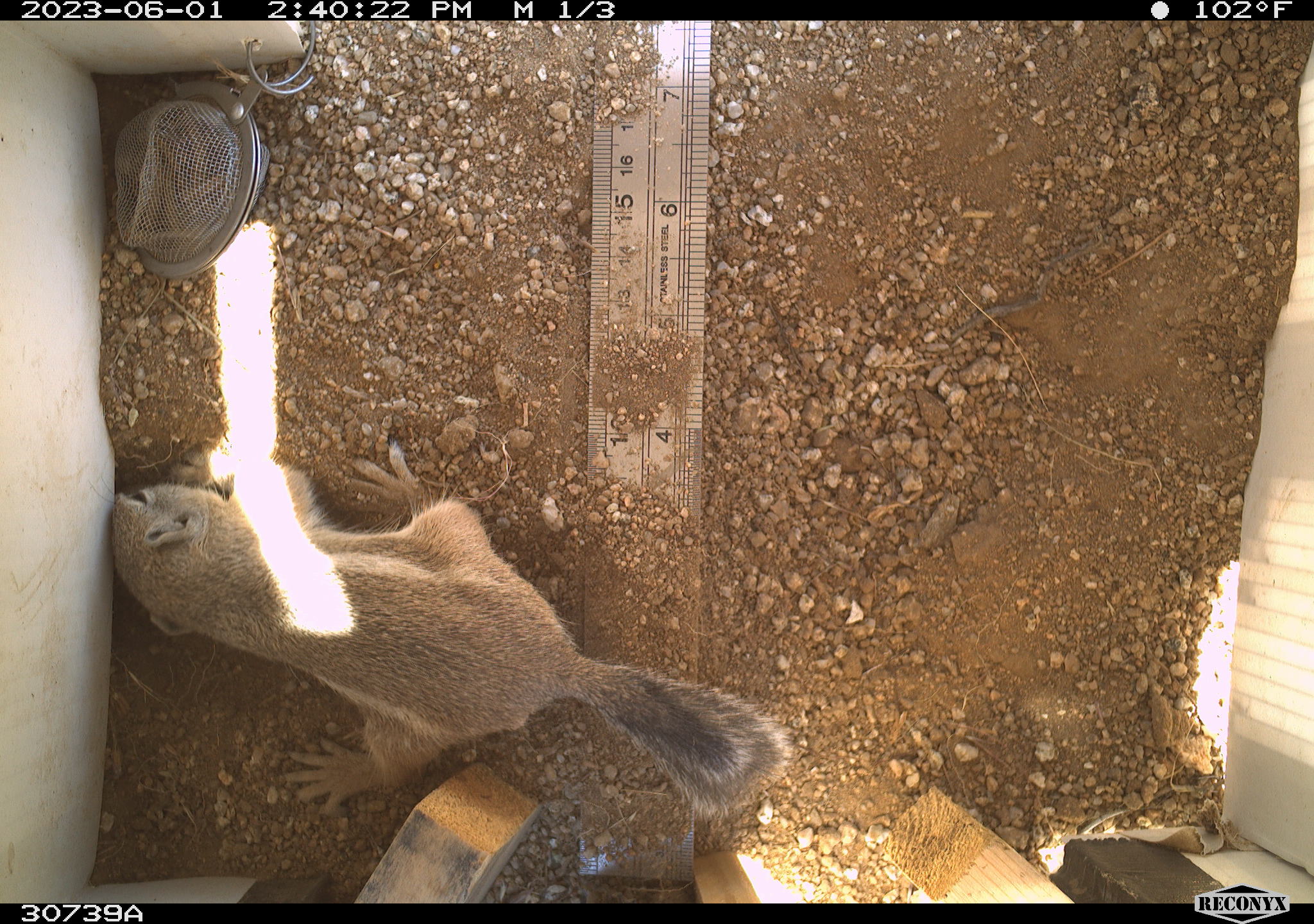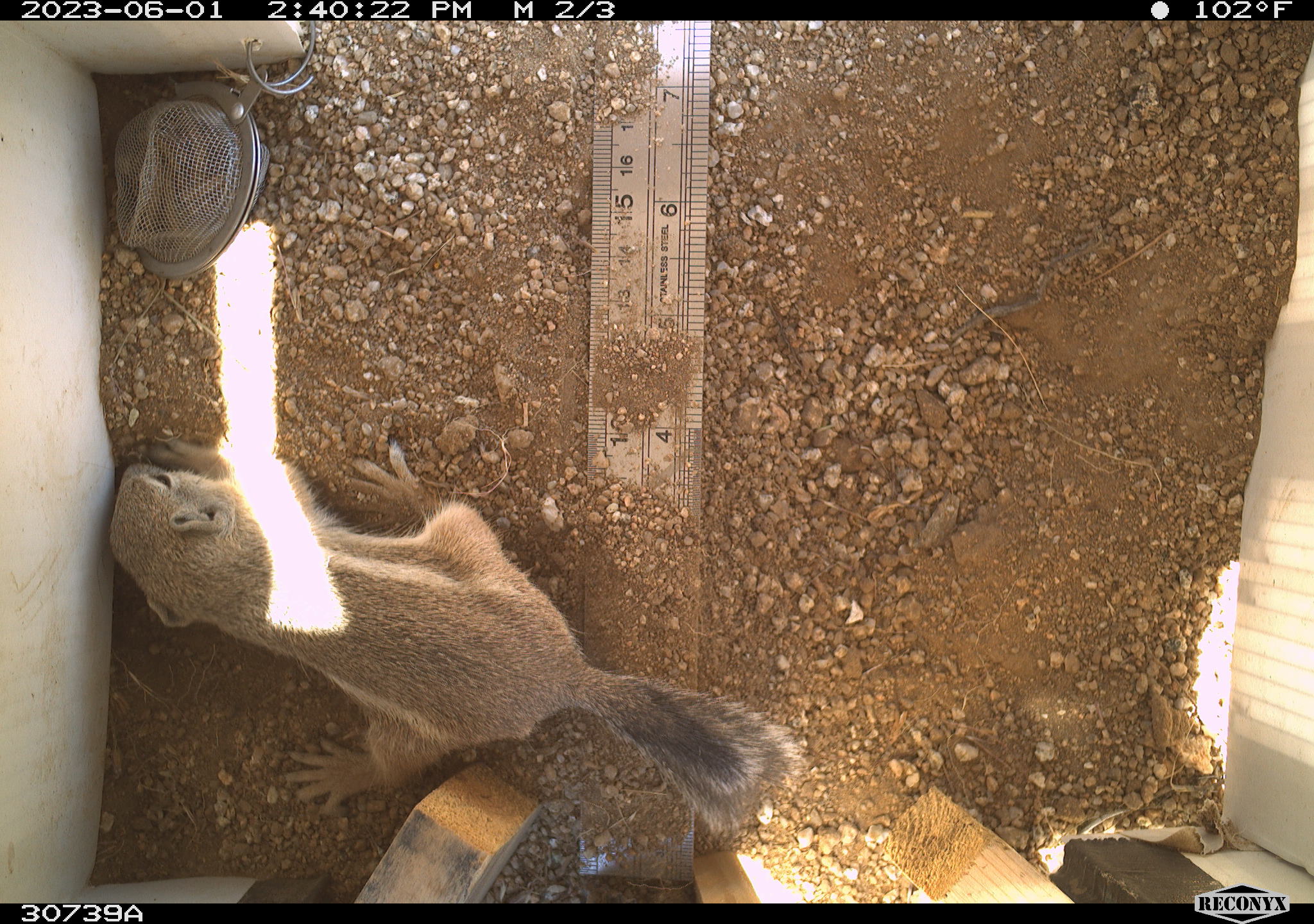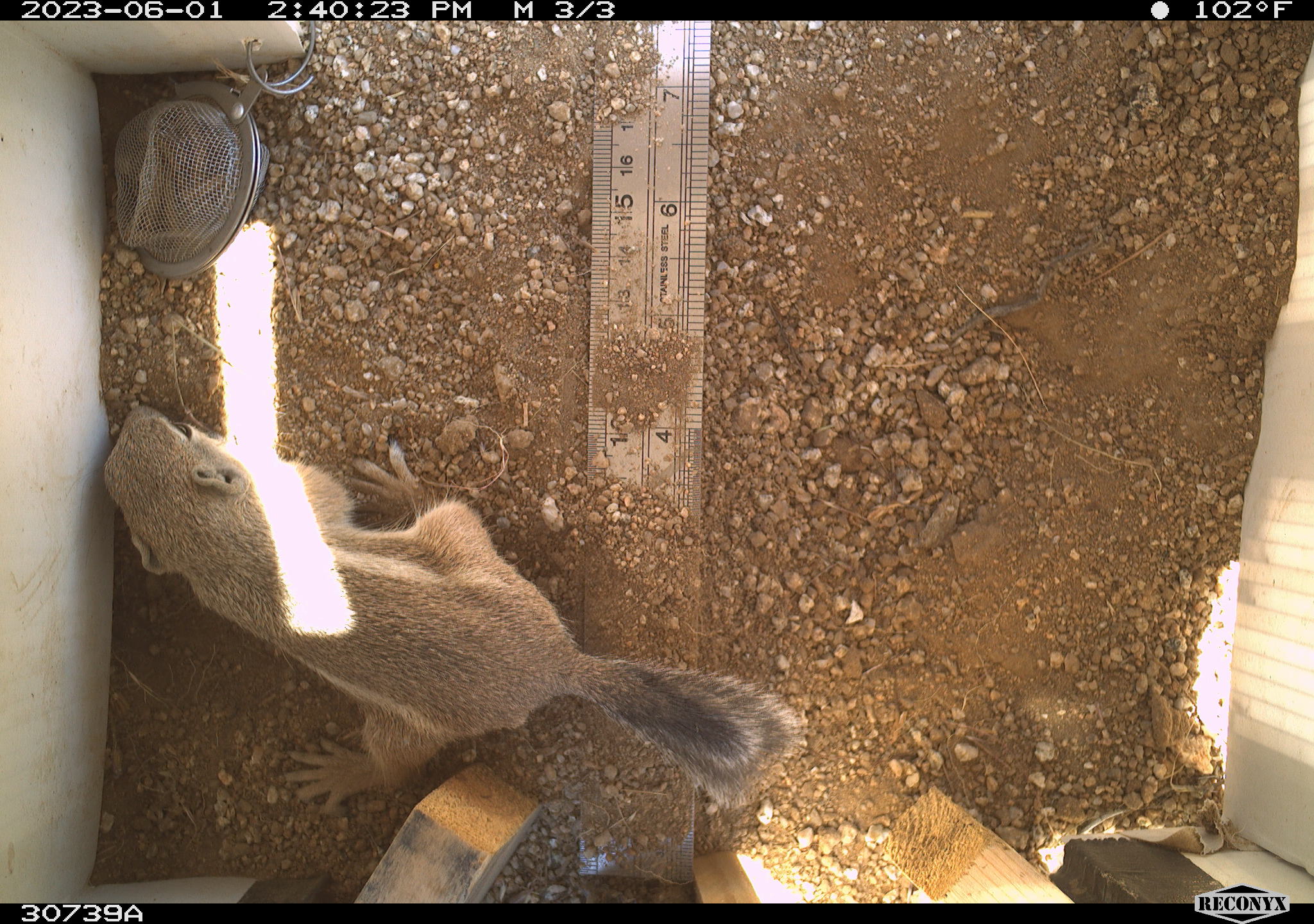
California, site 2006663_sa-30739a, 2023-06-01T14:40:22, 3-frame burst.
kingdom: Animalia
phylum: Chordata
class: Mammalia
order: Rodentia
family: Sciuridae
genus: Ammospermophilus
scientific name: Ammospermophilus leucurus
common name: white-tailed antelope squirrel